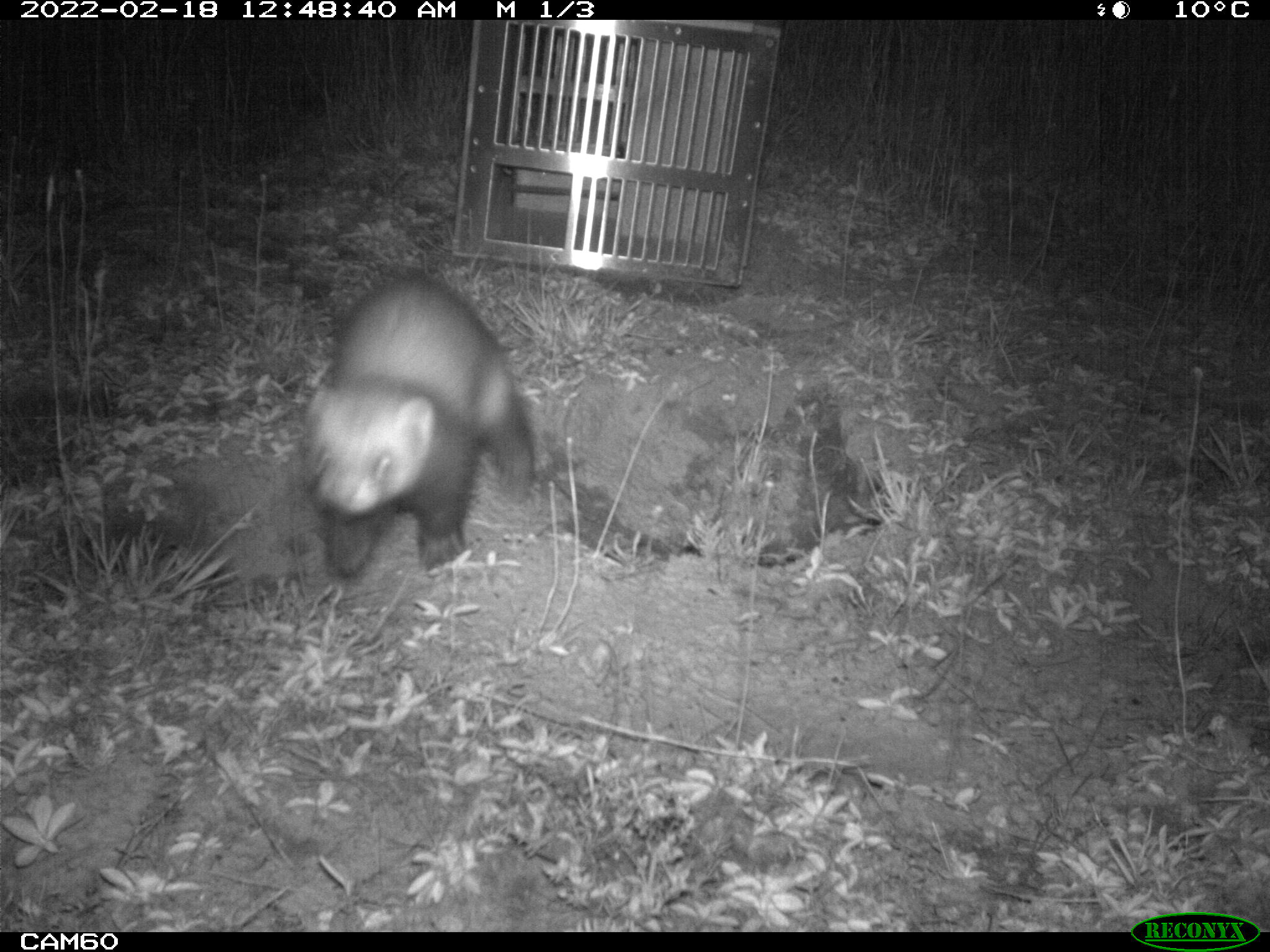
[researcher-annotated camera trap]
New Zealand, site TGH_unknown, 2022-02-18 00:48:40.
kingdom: Animalia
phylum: Chordata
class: Mammalia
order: Carnivora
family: Mustelidae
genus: Mustela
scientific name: Mustela furo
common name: ferret